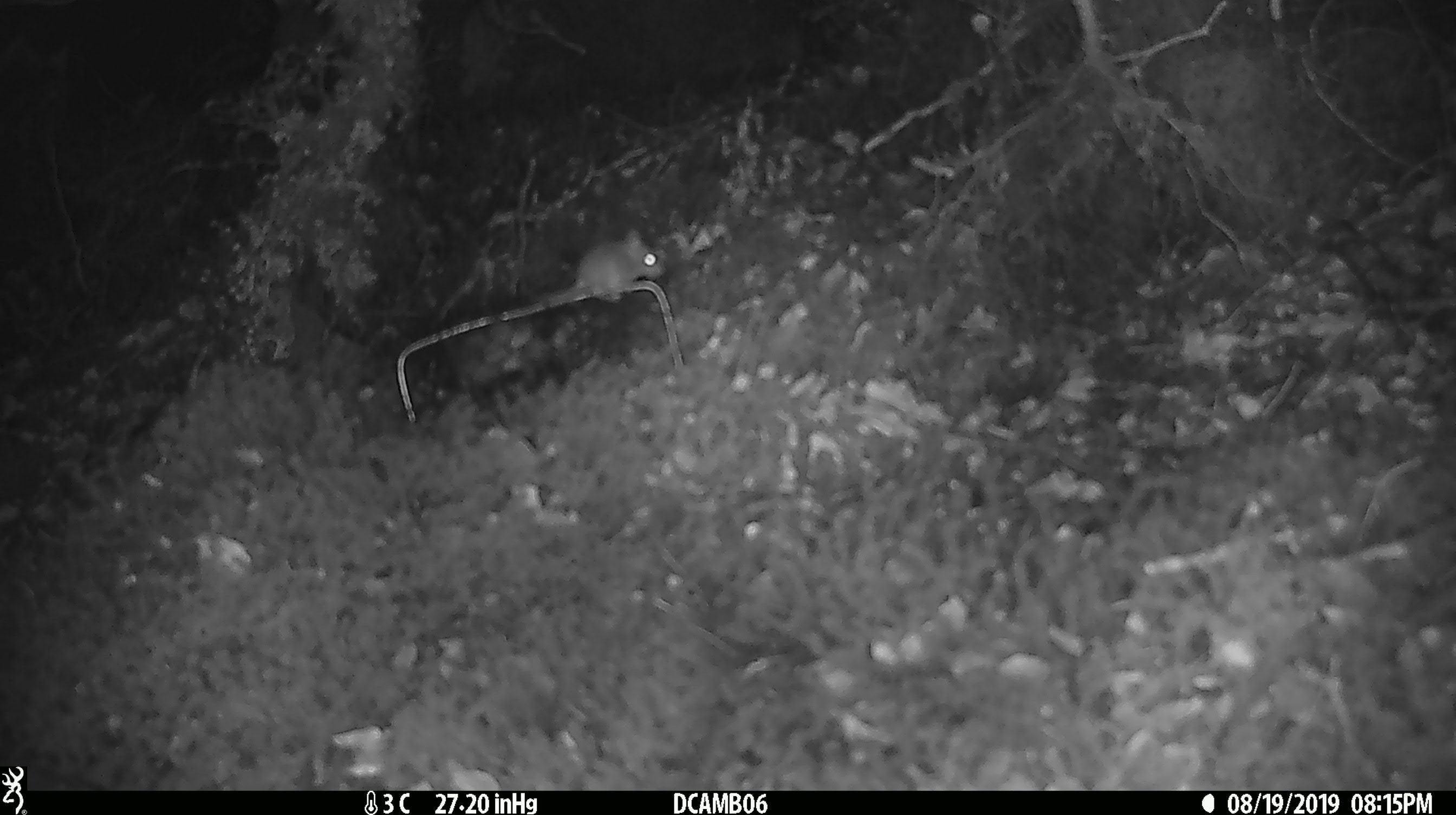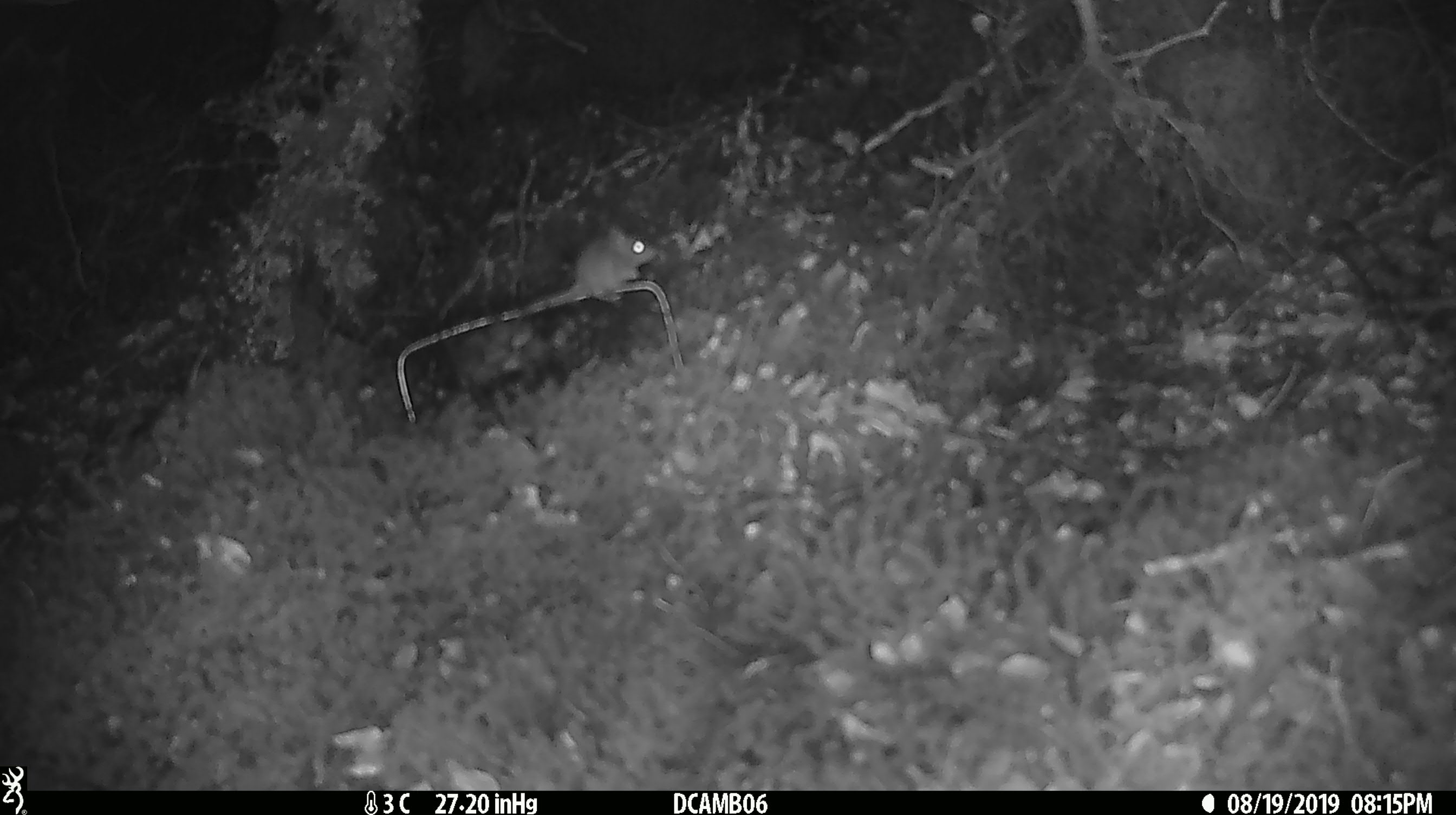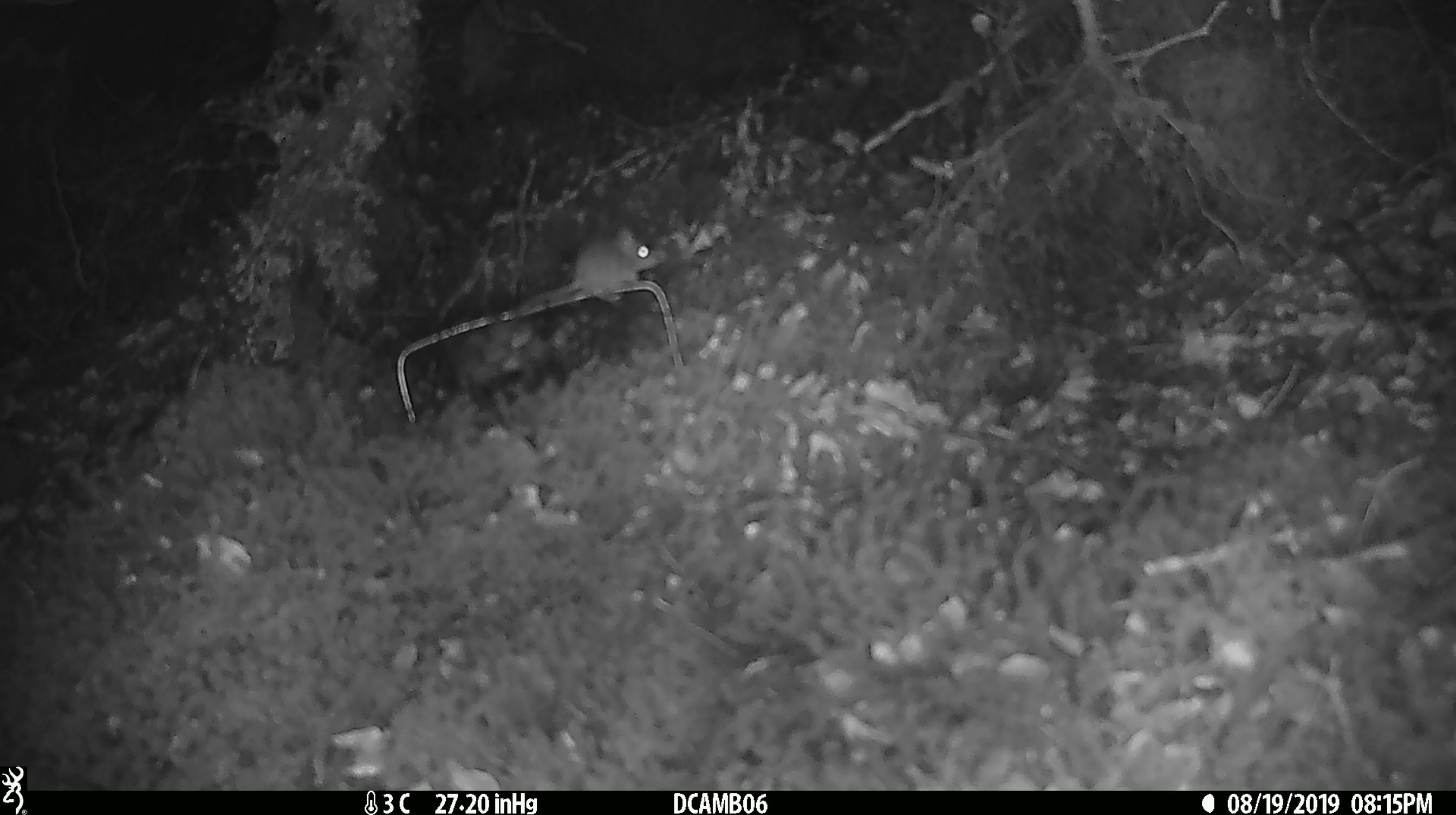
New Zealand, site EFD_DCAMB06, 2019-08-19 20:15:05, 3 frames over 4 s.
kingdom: Animalia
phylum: Chordata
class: Mammalia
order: Rodentia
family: Muridae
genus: Mus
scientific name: Mus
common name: mouse